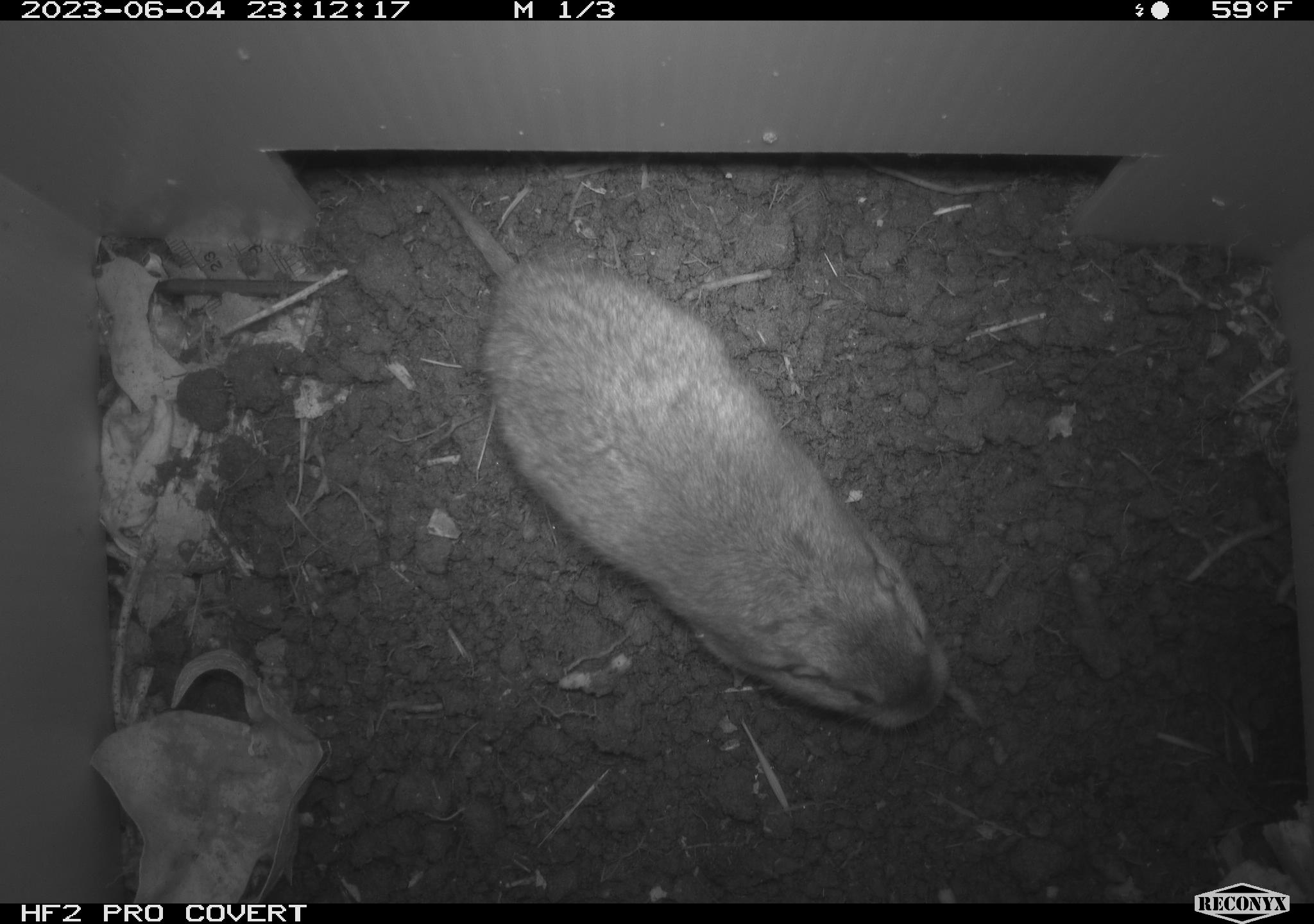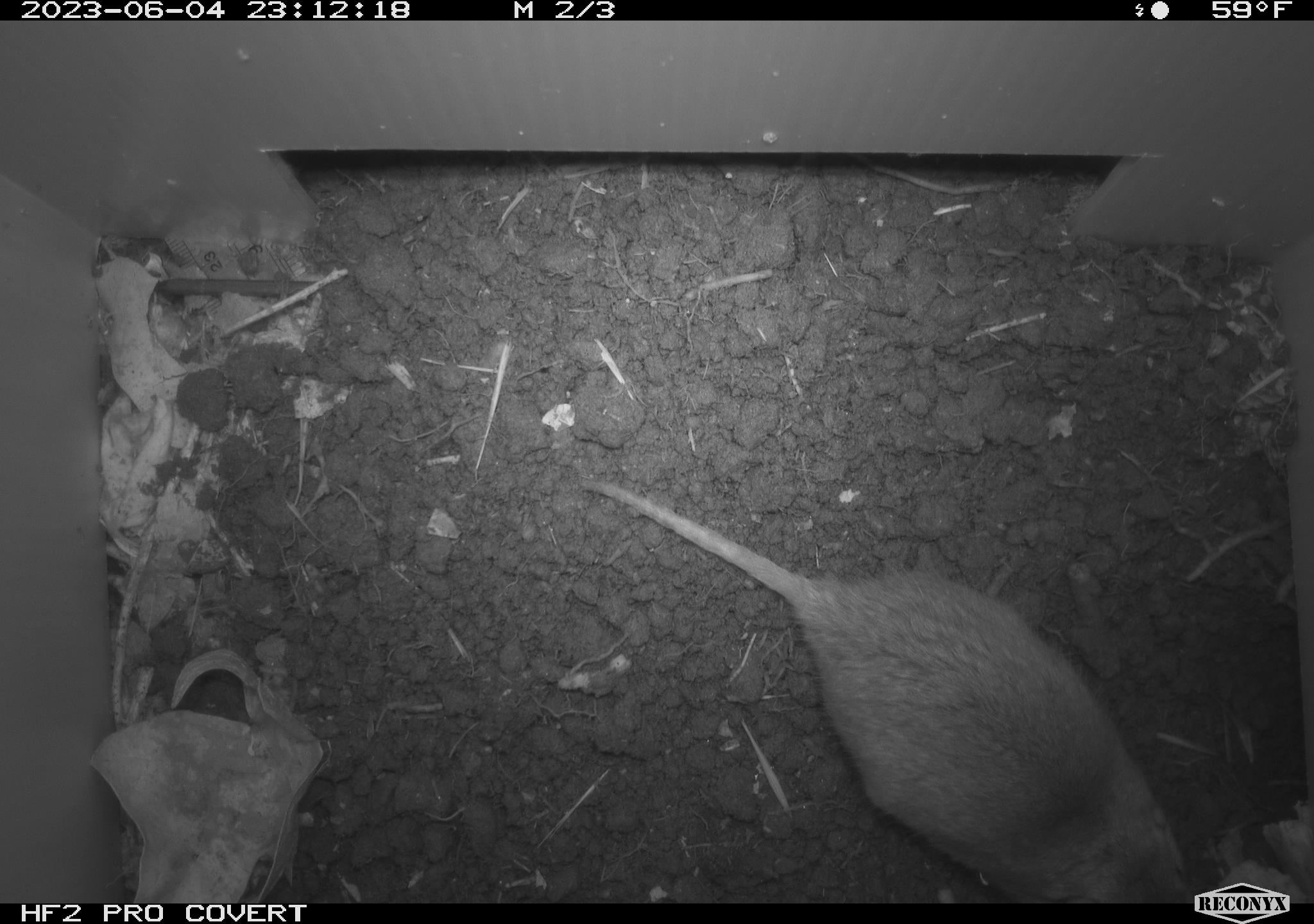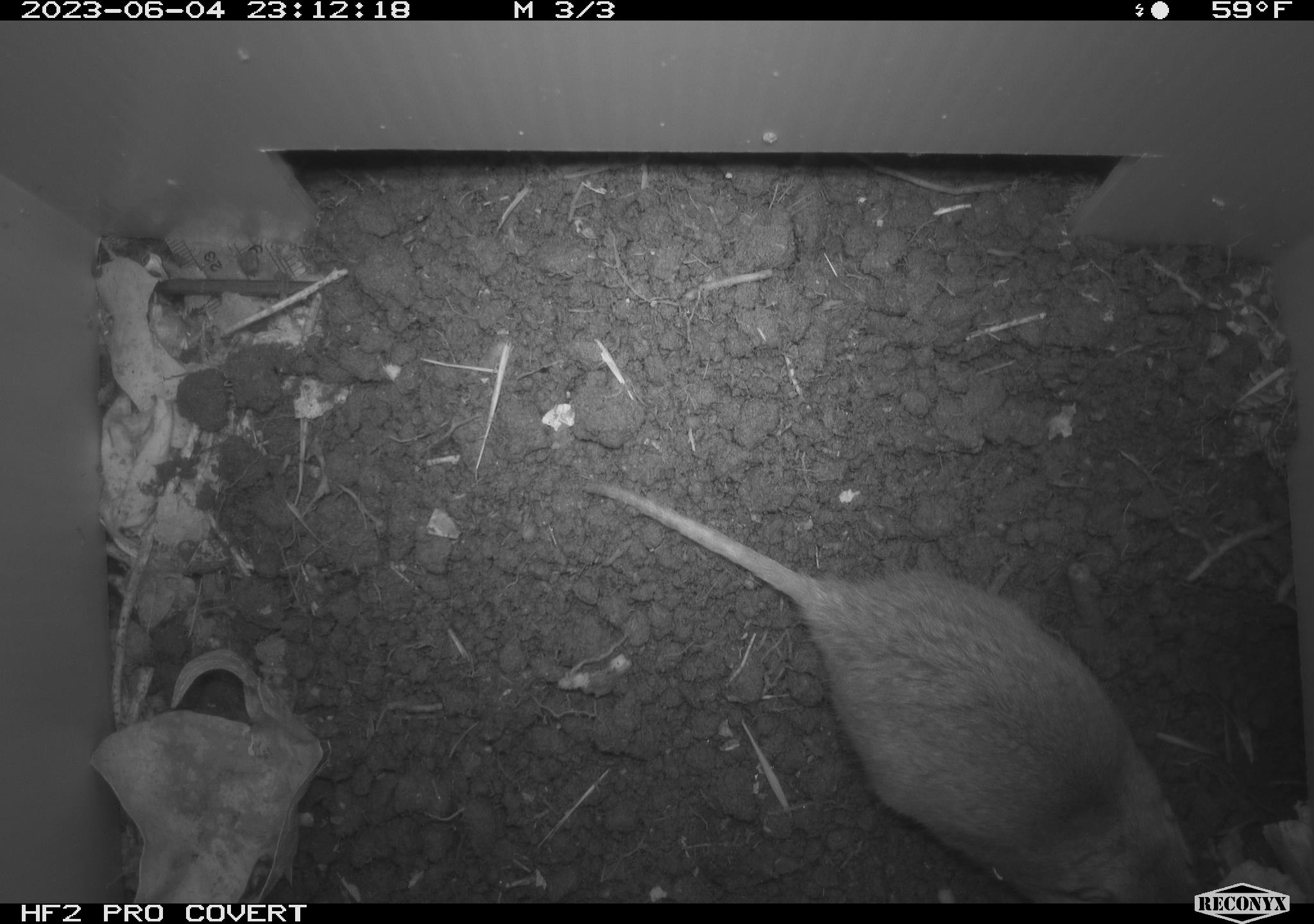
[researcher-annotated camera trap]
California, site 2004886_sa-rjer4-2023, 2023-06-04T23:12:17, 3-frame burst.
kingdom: Animalia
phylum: Chordata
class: Mammalia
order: Rodentia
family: Geomyidae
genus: Megascapheus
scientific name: Megascapheus bottae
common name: botta's pocket gopher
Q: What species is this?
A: Botta's pocket gopher (Megascapheus bottae).